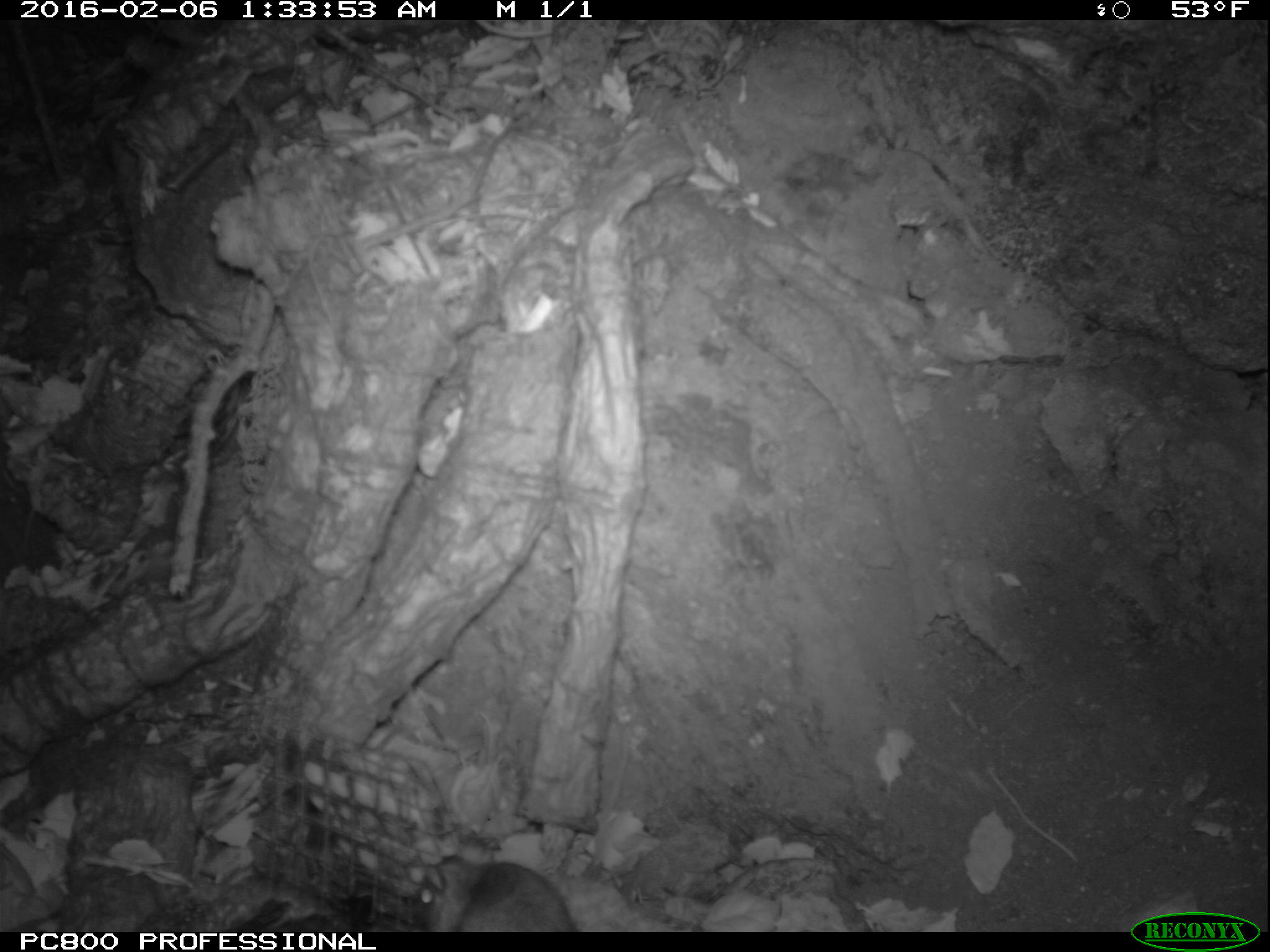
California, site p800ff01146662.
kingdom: Animalia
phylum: Chordata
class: Mammalia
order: Rodentia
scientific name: Rodentia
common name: rodent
Rodent (Rodentia).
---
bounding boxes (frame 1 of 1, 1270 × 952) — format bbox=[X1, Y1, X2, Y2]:
rodent: bbox=[417, 838, 577, 932]